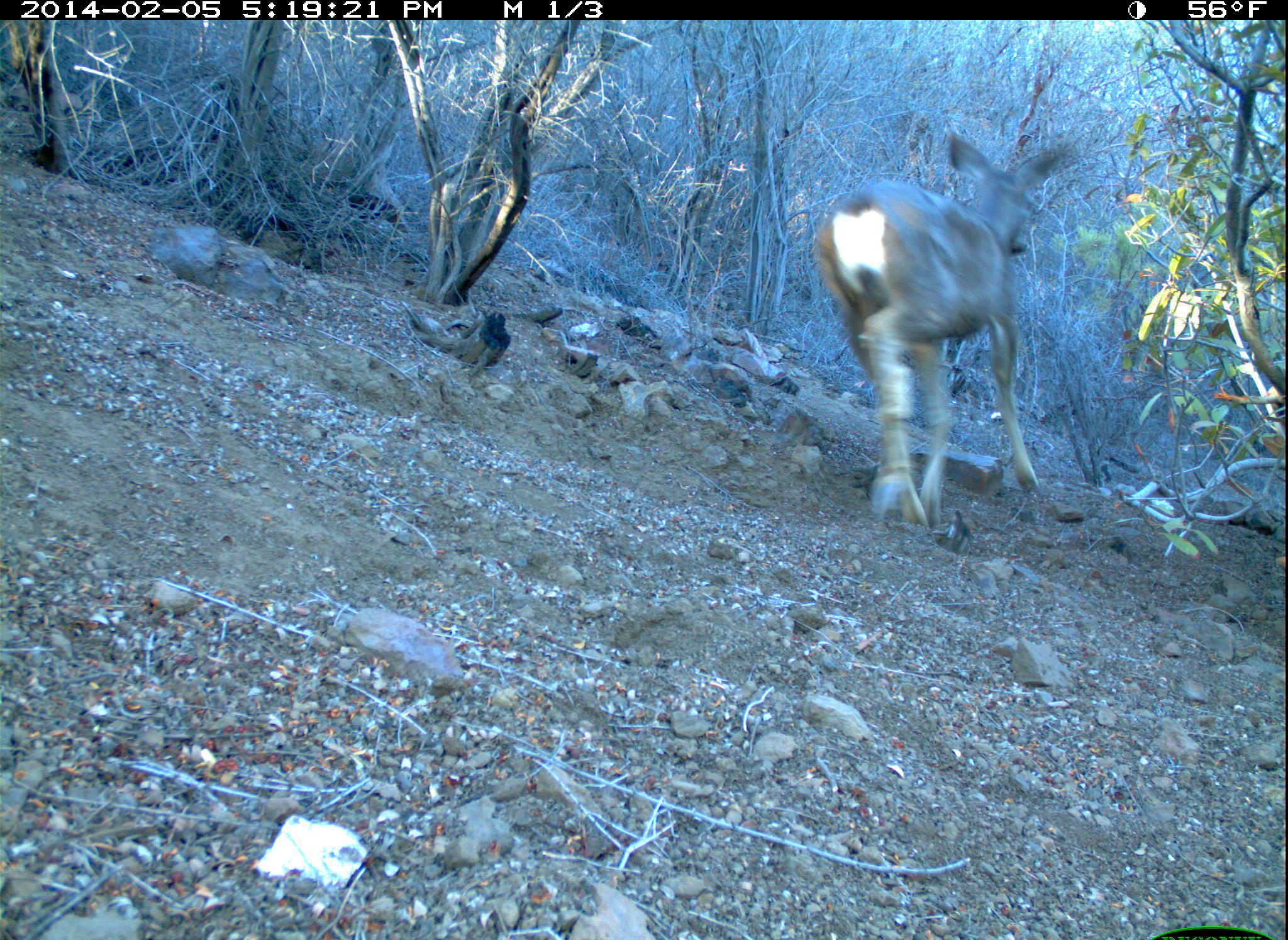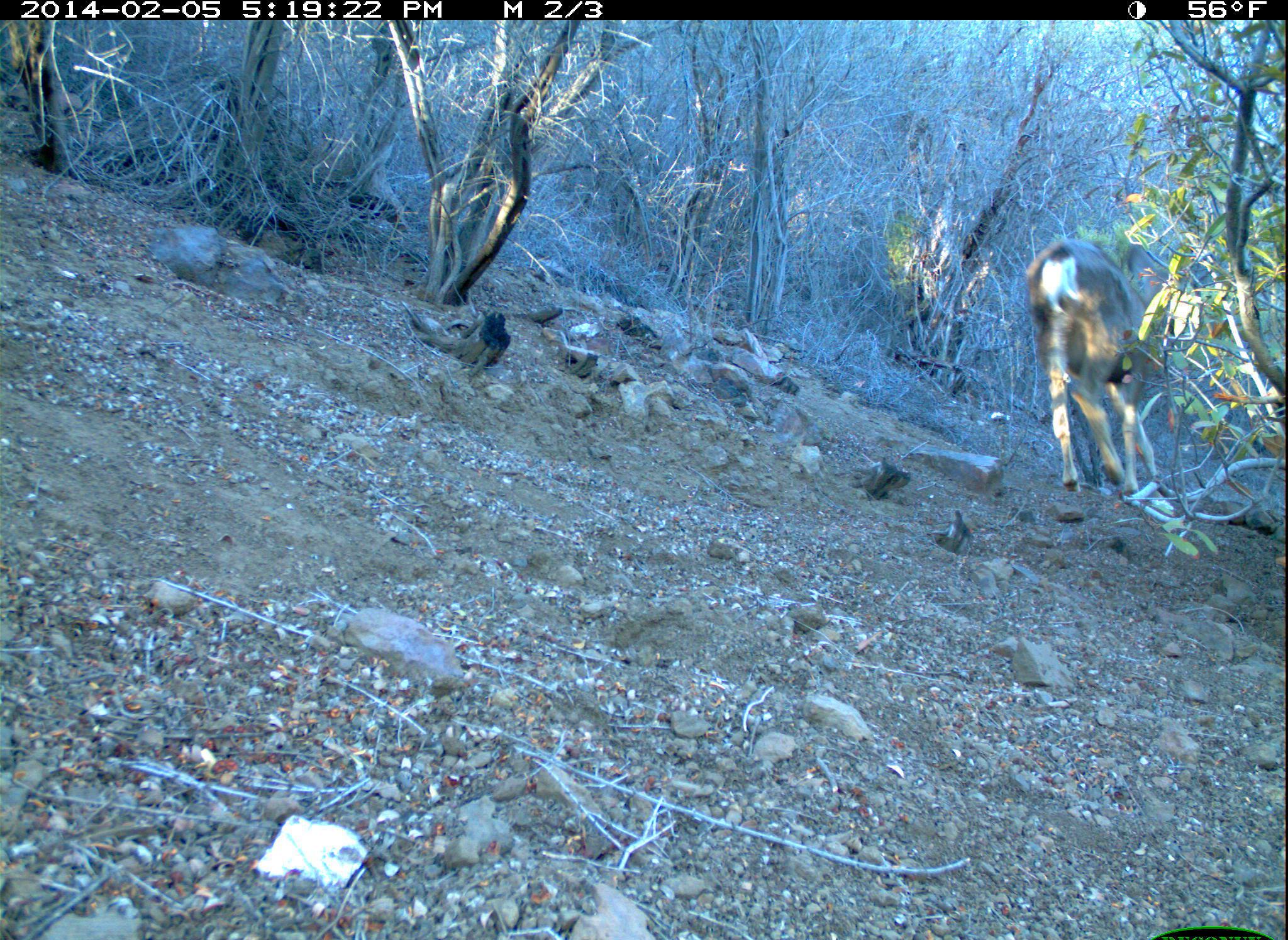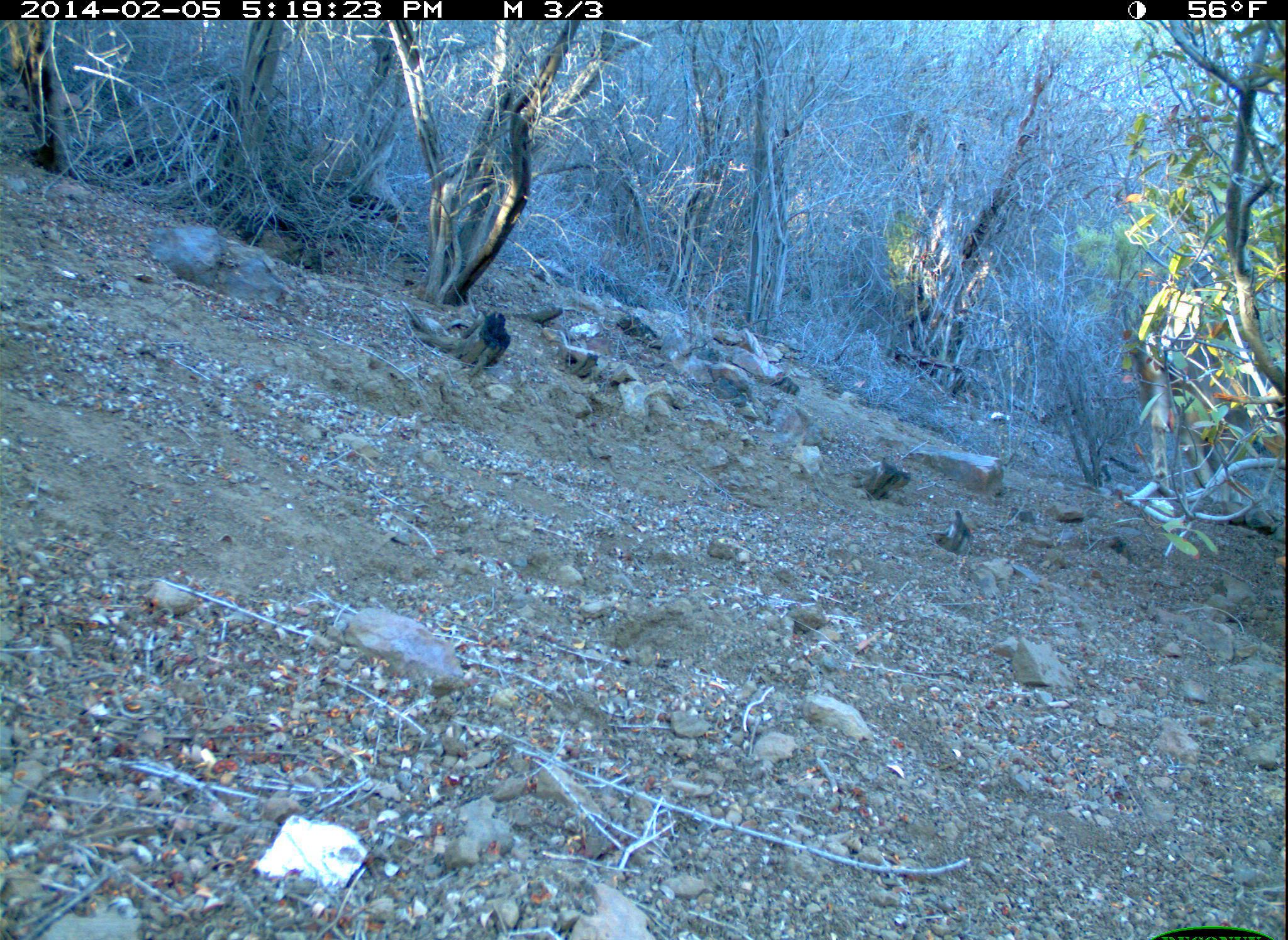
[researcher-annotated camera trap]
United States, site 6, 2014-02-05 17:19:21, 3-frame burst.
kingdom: Animalia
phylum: Chordata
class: Mammalia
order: Artiodactyla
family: Cervidae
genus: Odocoileus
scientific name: Odocoileus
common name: deer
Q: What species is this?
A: Deer (Odocoileus).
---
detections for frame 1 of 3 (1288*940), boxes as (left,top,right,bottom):
deer: (816,133,1078,540)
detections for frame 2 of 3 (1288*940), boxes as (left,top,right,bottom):
deer: (1024,233,1160,502)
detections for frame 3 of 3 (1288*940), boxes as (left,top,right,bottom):
deer: (1135,287,1240,498)